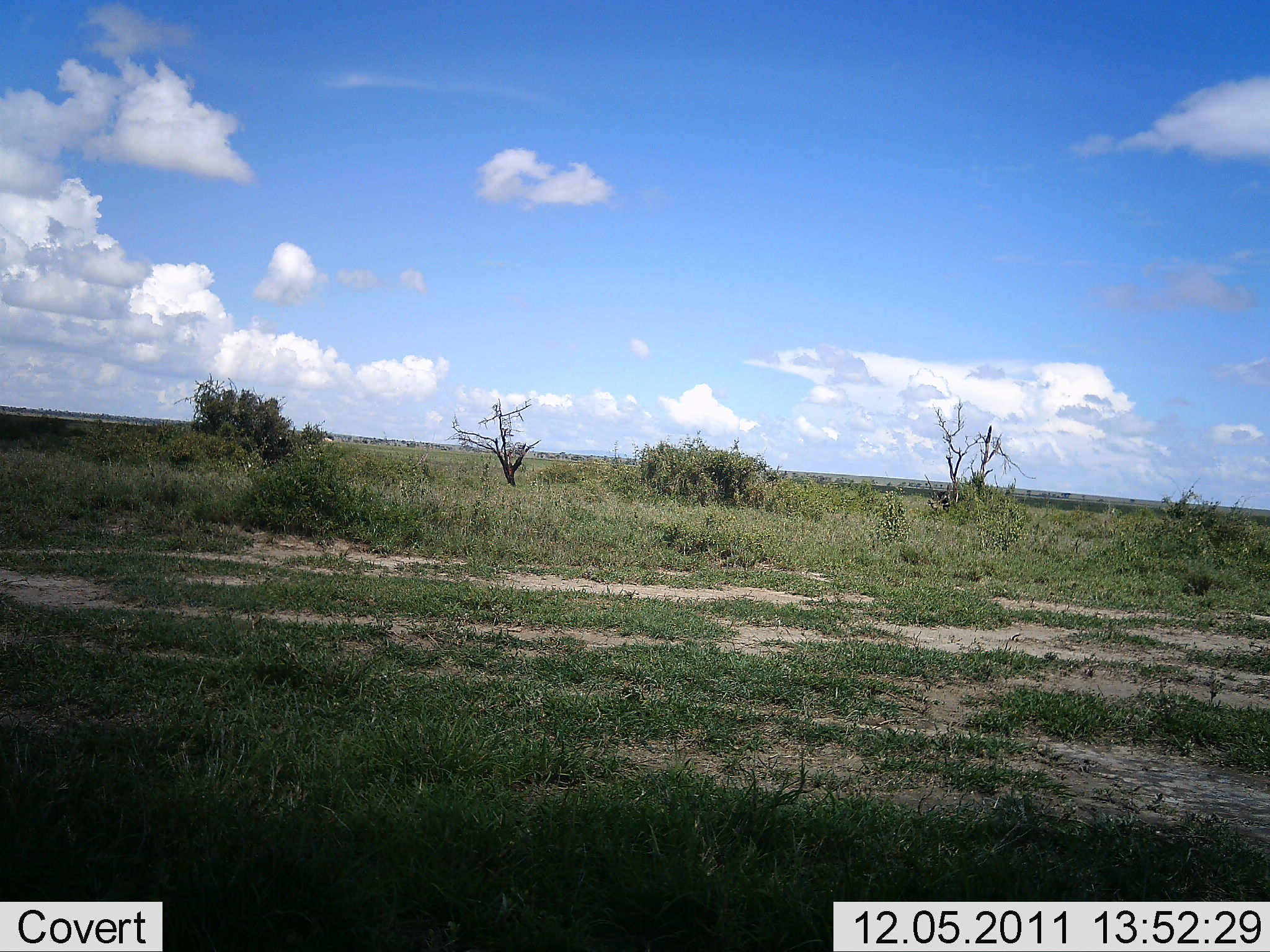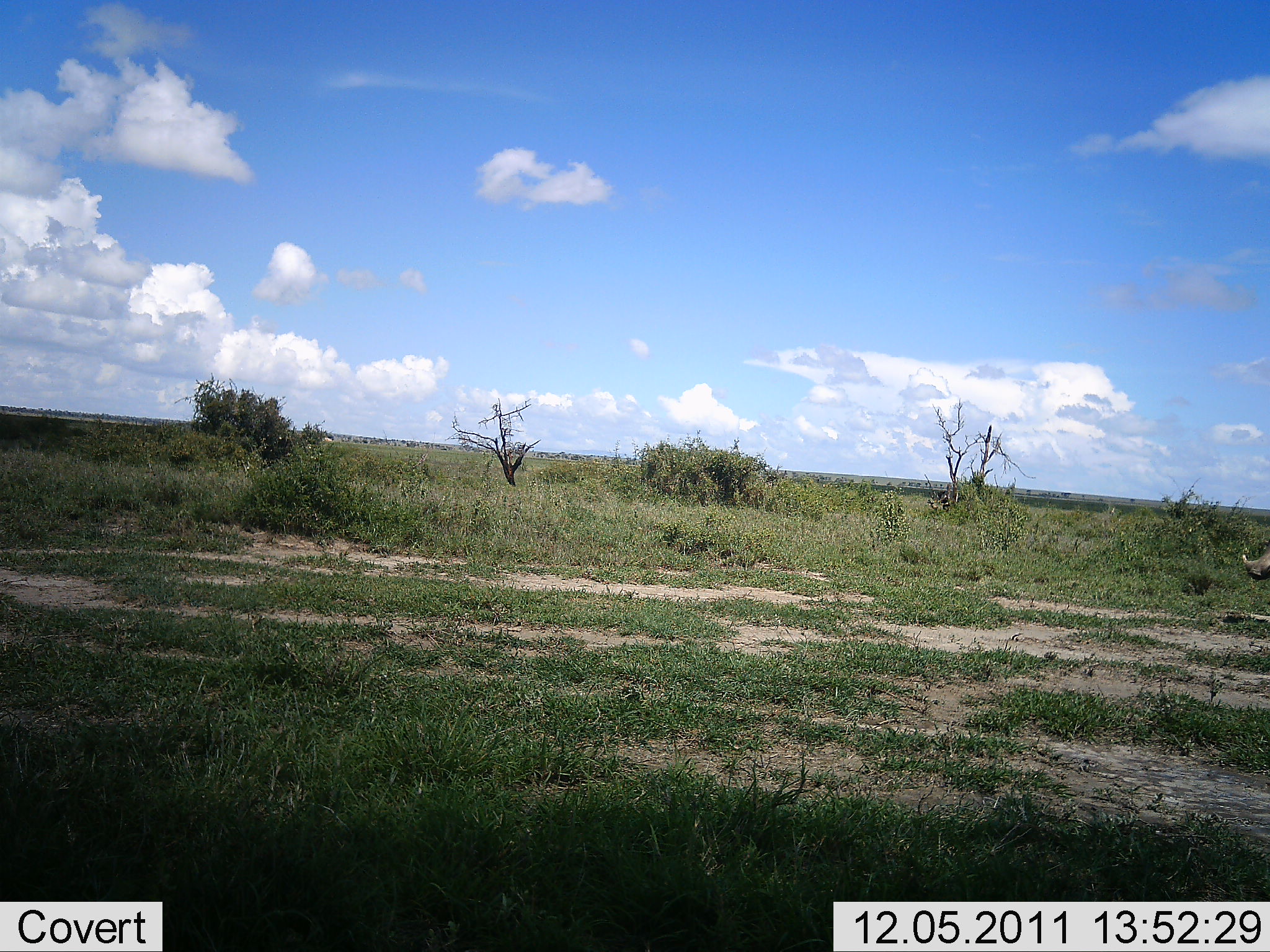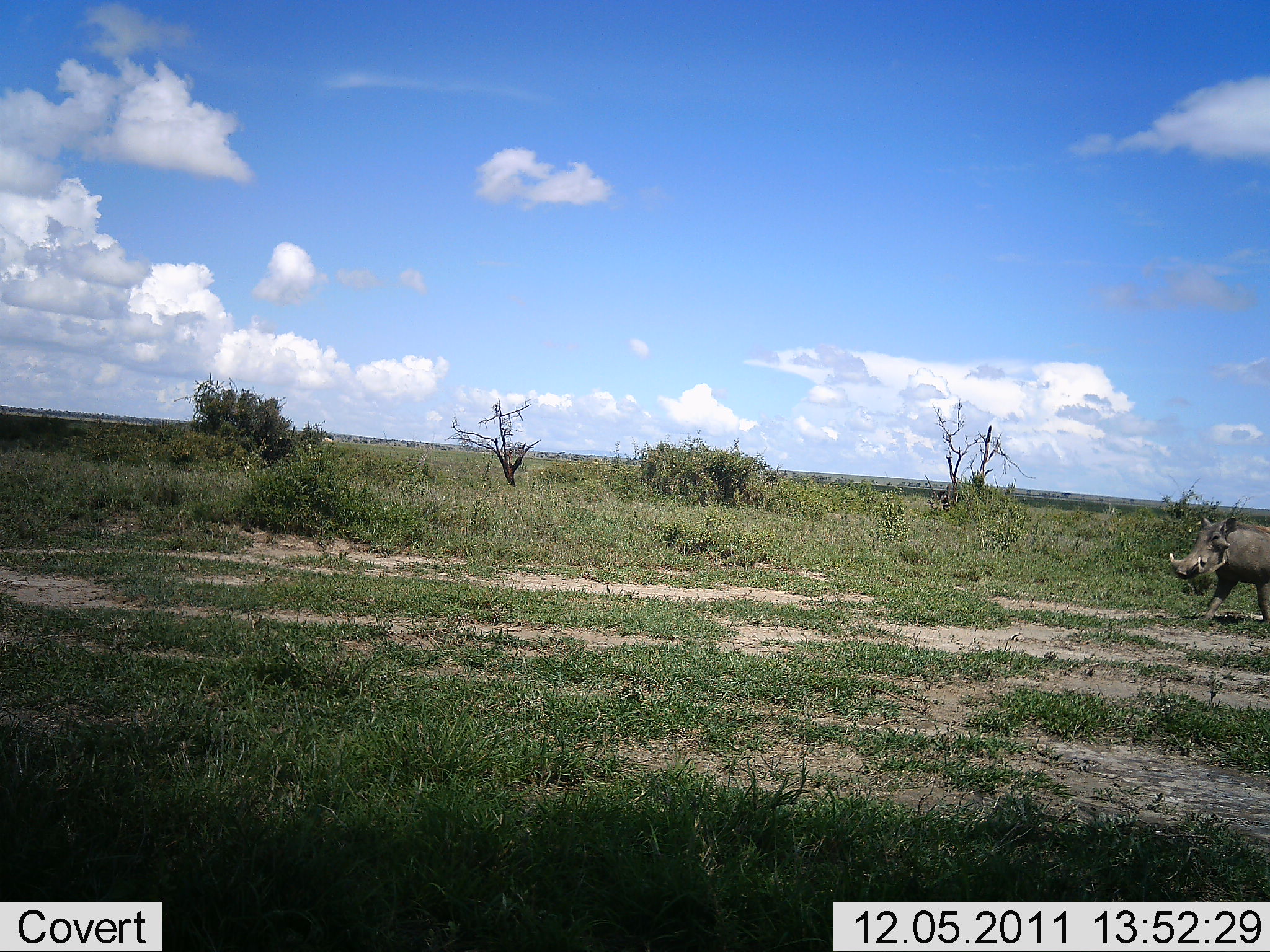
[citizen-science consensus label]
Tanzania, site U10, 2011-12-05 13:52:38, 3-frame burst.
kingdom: Animalia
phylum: Chordata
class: Mammalia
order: Artiodactyla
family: Suidae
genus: Phacochoerus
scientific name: Phacochoerus africanus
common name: warthog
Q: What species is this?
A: Warthog (Phacochoerus africanus).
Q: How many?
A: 1.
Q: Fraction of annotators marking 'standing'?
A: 0%.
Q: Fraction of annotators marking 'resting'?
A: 0%.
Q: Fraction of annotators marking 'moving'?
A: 100%.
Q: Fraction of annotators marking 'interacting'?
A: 0%.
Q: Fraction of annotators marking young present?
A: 0%.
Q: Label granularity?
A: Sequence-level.